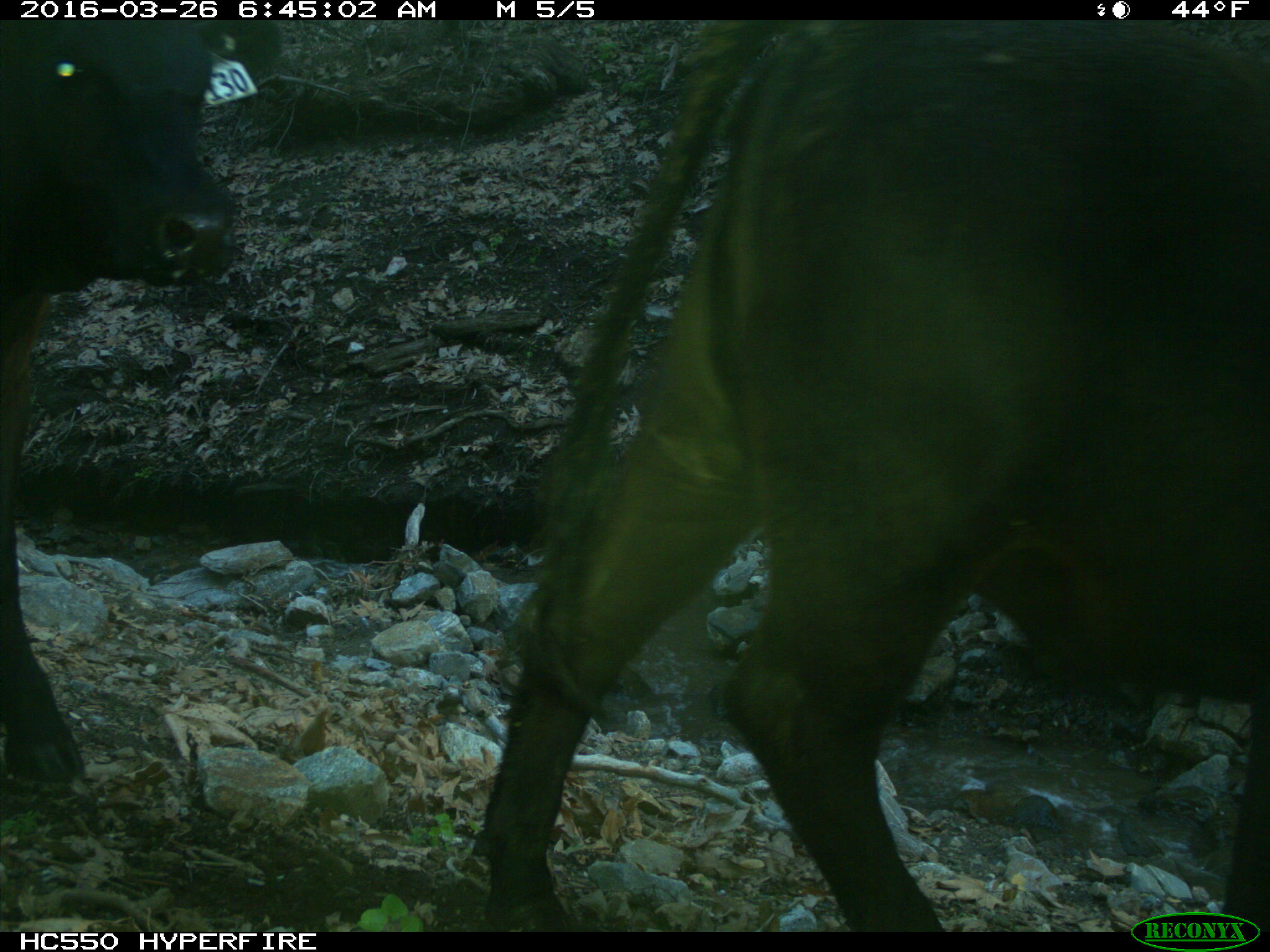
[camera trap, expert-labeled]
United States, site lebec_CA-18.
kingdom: Animalia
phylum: Chordata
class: Mammalia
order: Artiodactyla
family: Bovidae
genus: Bos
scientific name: Bos taurus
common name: domestic cow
Bos taurus (domestic cow).